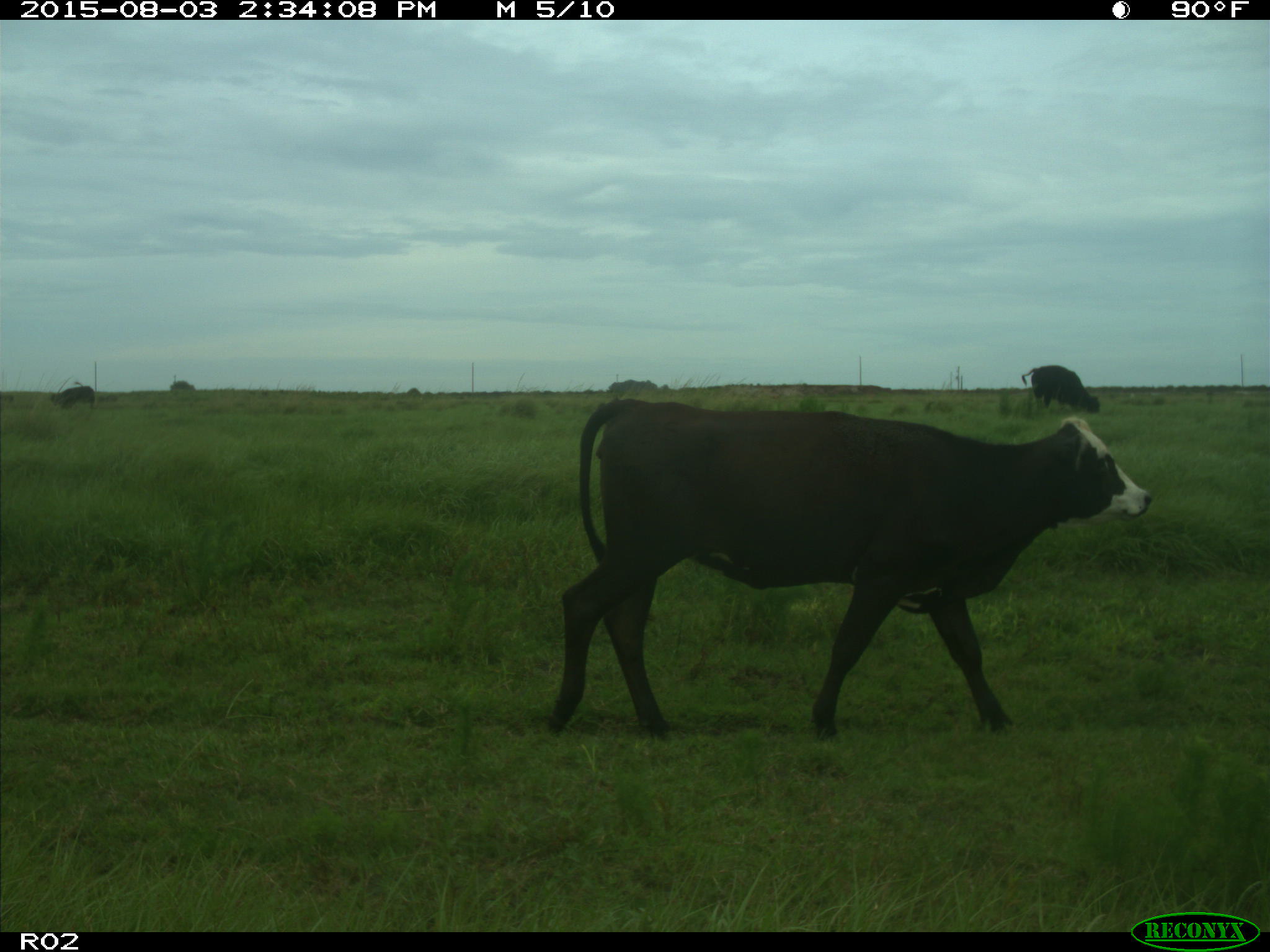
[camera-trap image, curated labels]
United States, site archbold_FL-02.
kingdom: Animalia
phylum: Chordata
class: Mammalia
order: Artiodactyla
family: Bovidae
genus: Bos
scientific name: Bos taurus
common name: domestic cow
Bos taurus (domestic cow).